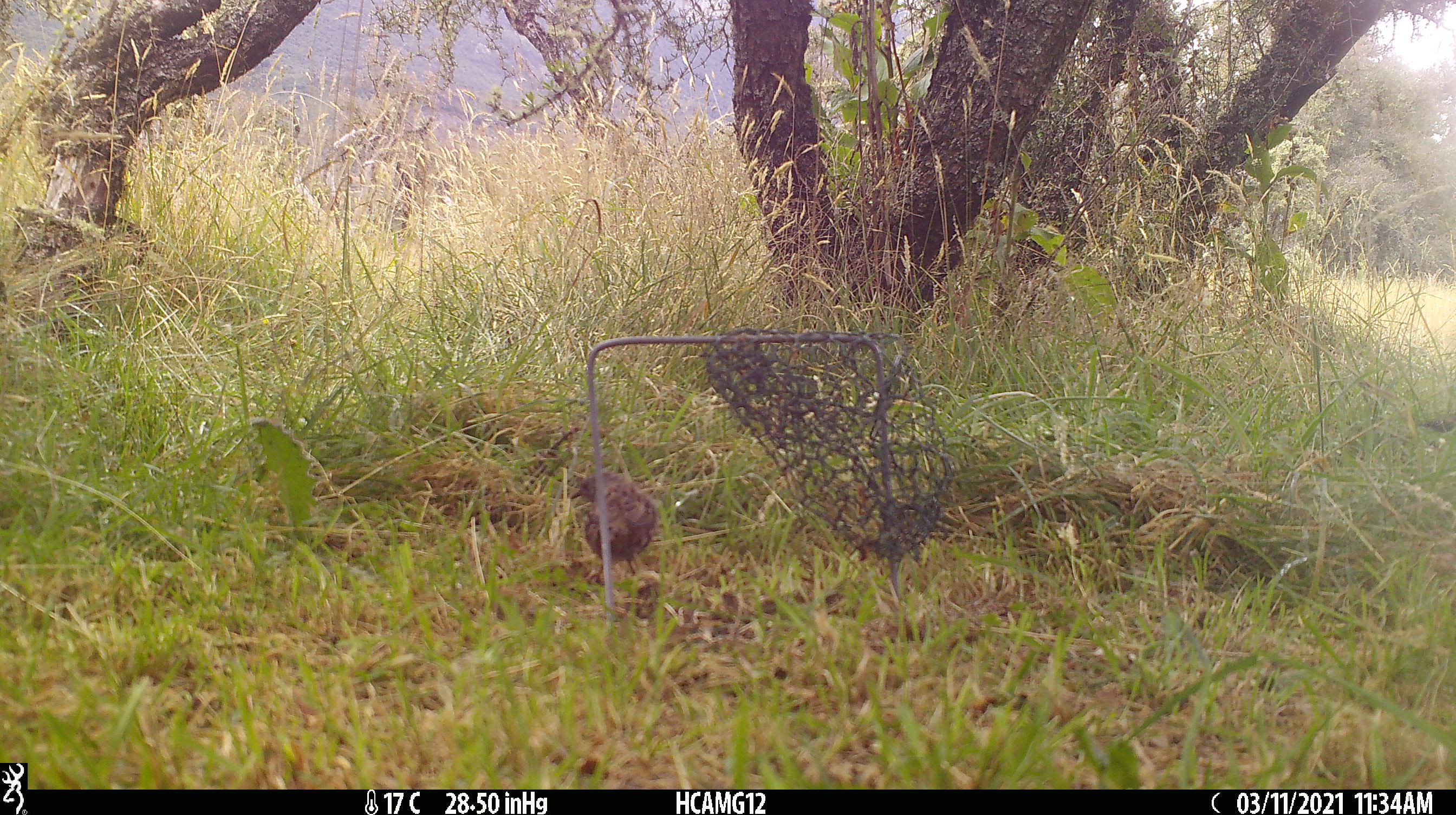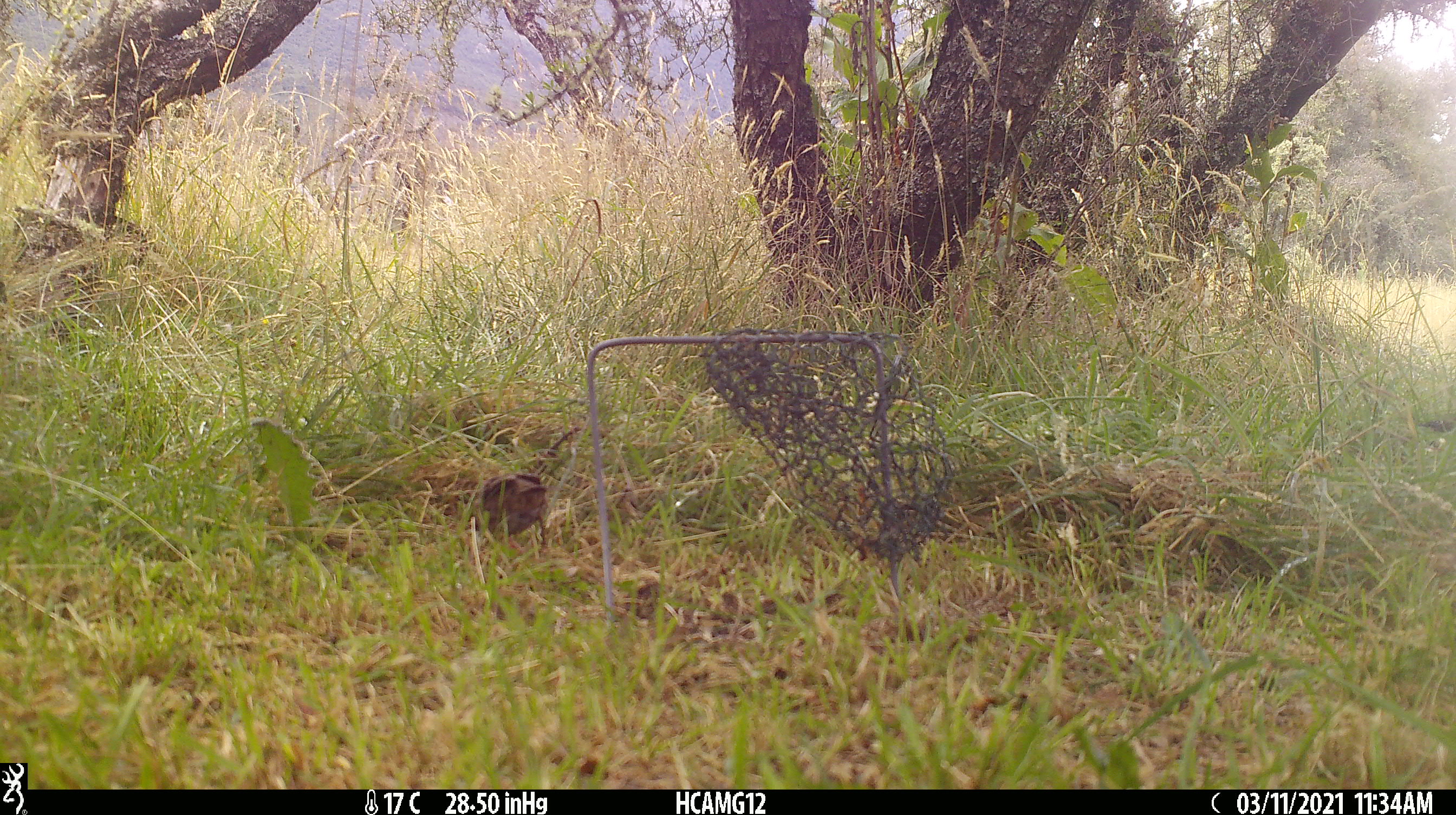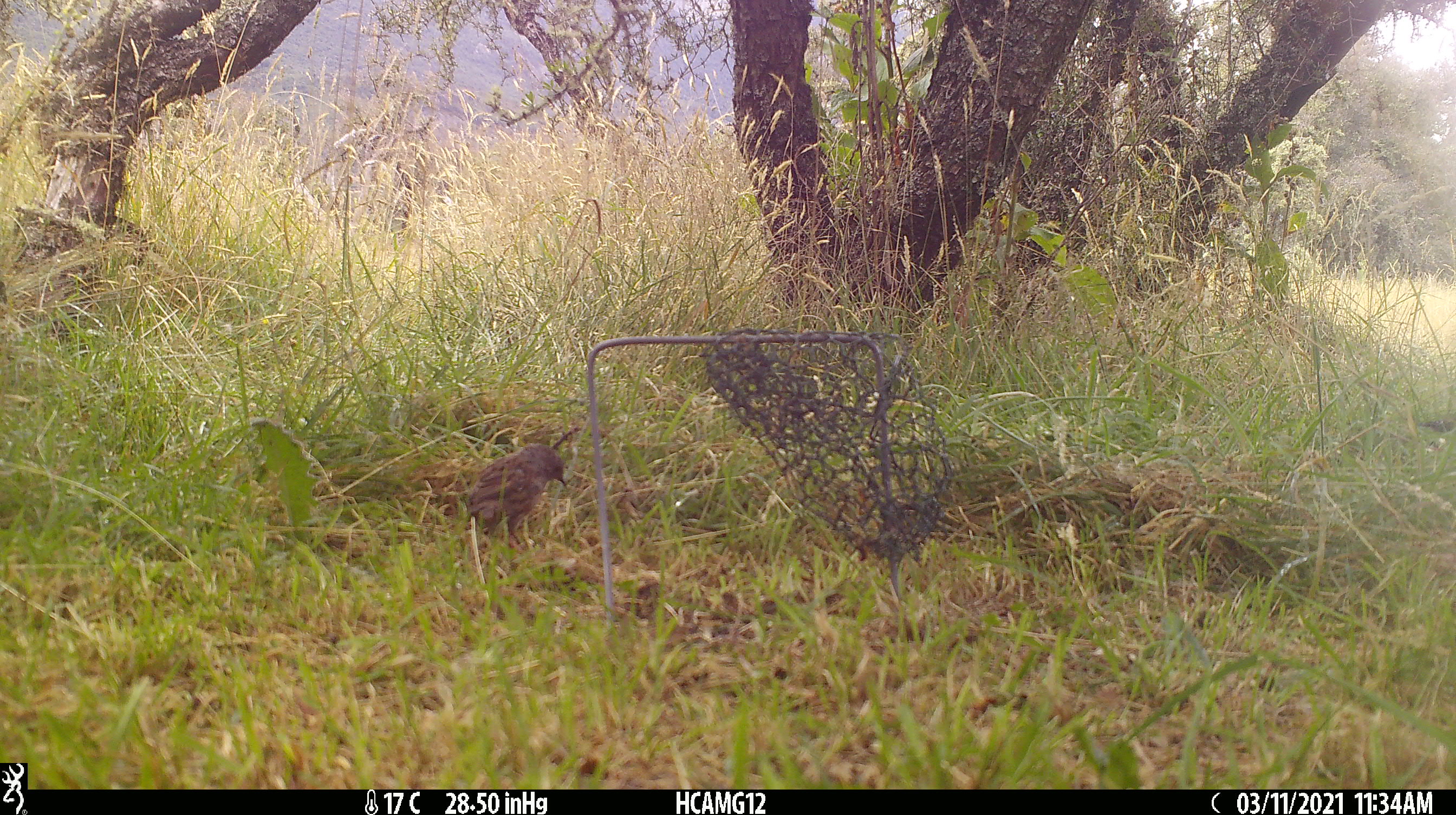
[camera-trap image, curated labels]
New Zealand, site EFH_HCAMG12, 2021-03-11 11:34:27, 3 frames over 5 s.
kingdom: Animalia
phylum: Chordata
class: Aves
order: Passeriformes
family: Prunellidae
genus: Prunella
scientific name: Prunella modularis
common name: dunnock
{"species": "dunnock (Prunella modularis)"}